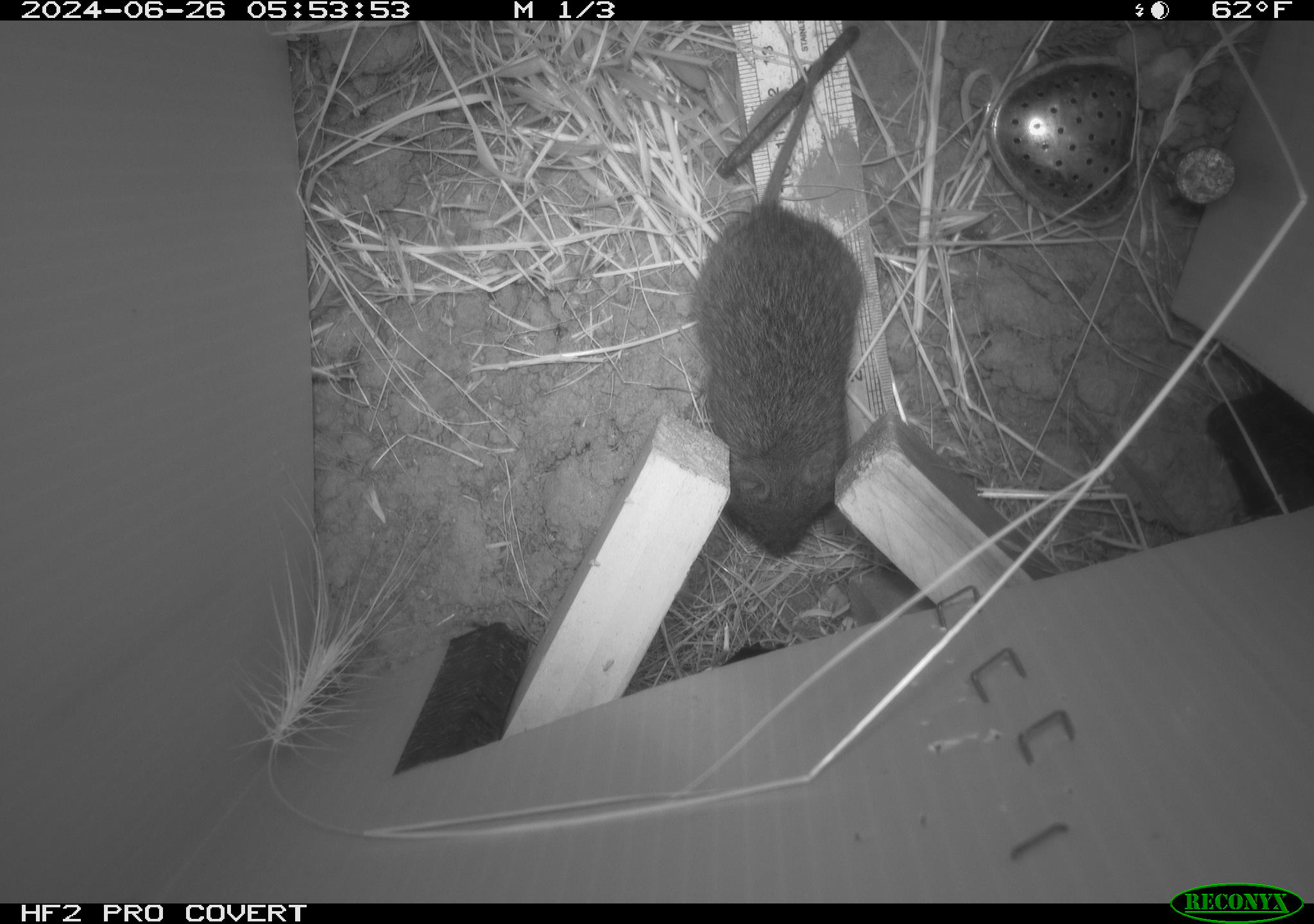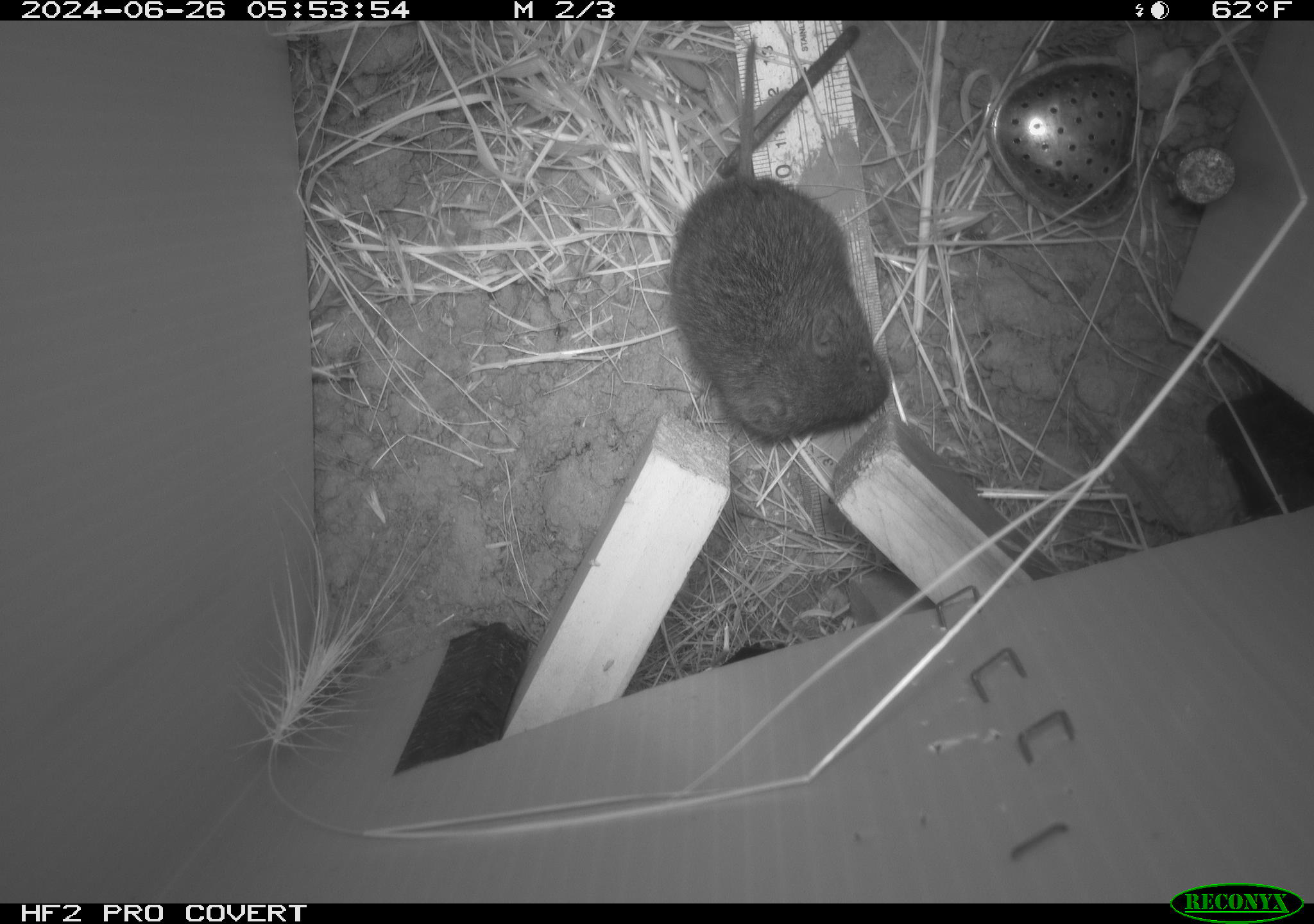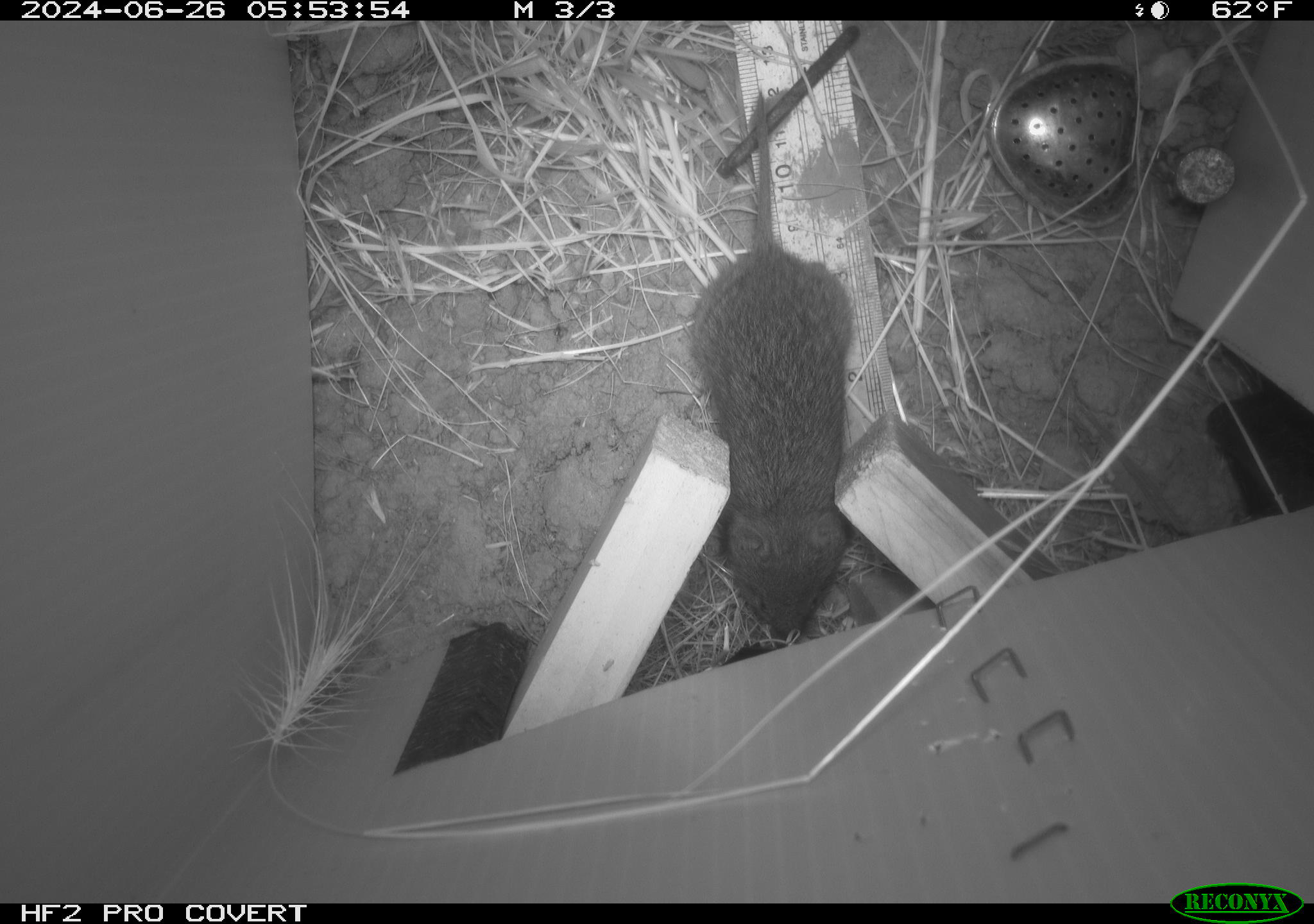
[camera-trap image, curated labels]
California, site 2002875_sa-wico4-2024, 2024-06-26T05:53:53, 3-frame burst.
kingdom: Animalia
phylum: Chordata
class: Mammalia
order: Rodentia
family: Cricetidae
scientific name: Arvicolinae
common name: voles, lemmings, and muskrats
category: arvicolinae subfamily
Arvicolinae subfamily (voles, lemmings, and muskrats) (Arvicolinae).